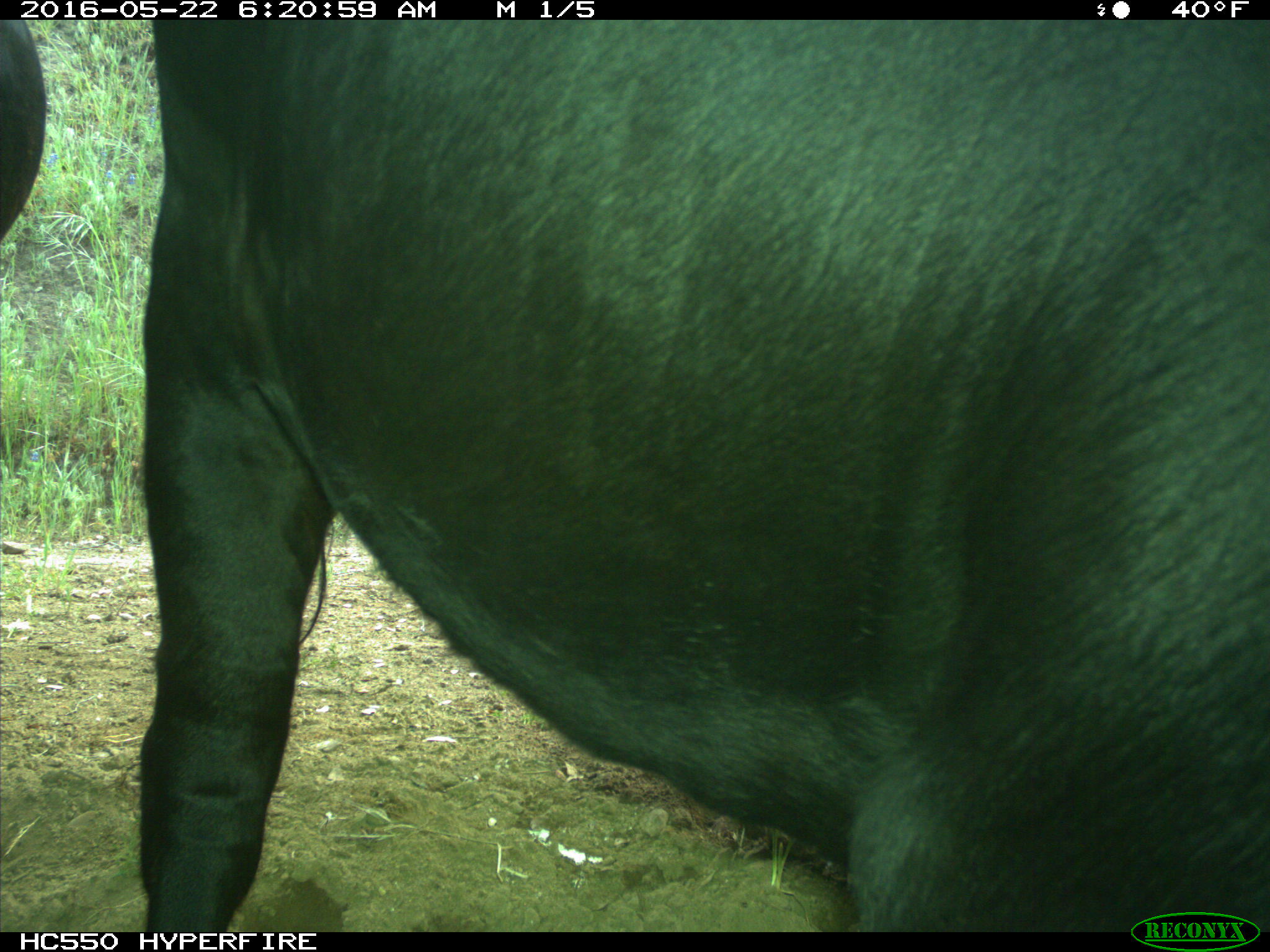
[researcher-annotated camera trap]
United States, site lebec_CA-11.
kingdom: Animalia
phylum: Chordata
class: Mammalia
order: Artiodactyla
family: Bovidae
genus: Bos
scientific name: Bos taurus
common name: domestic cow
Bos taurus (domestic cow).